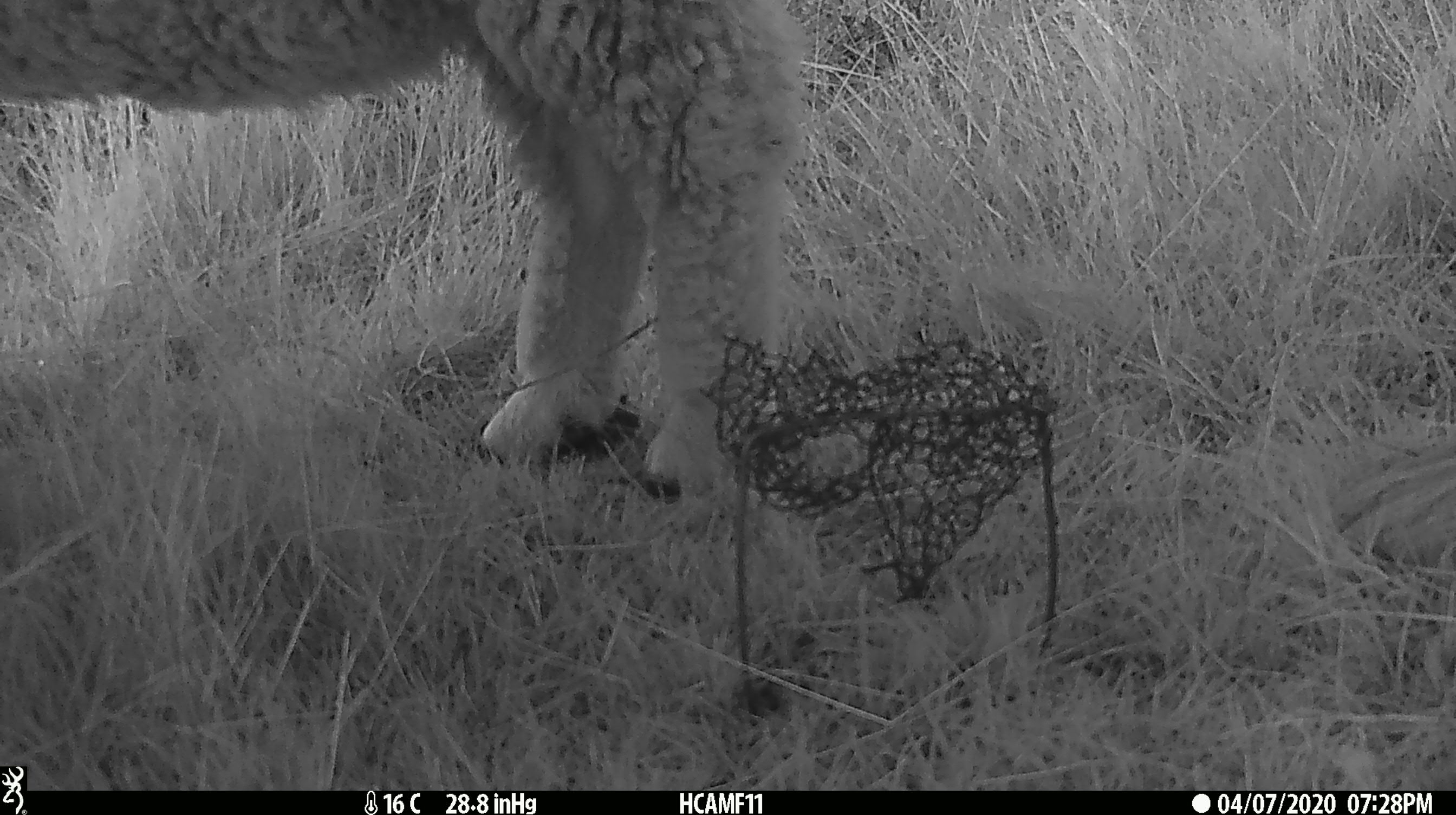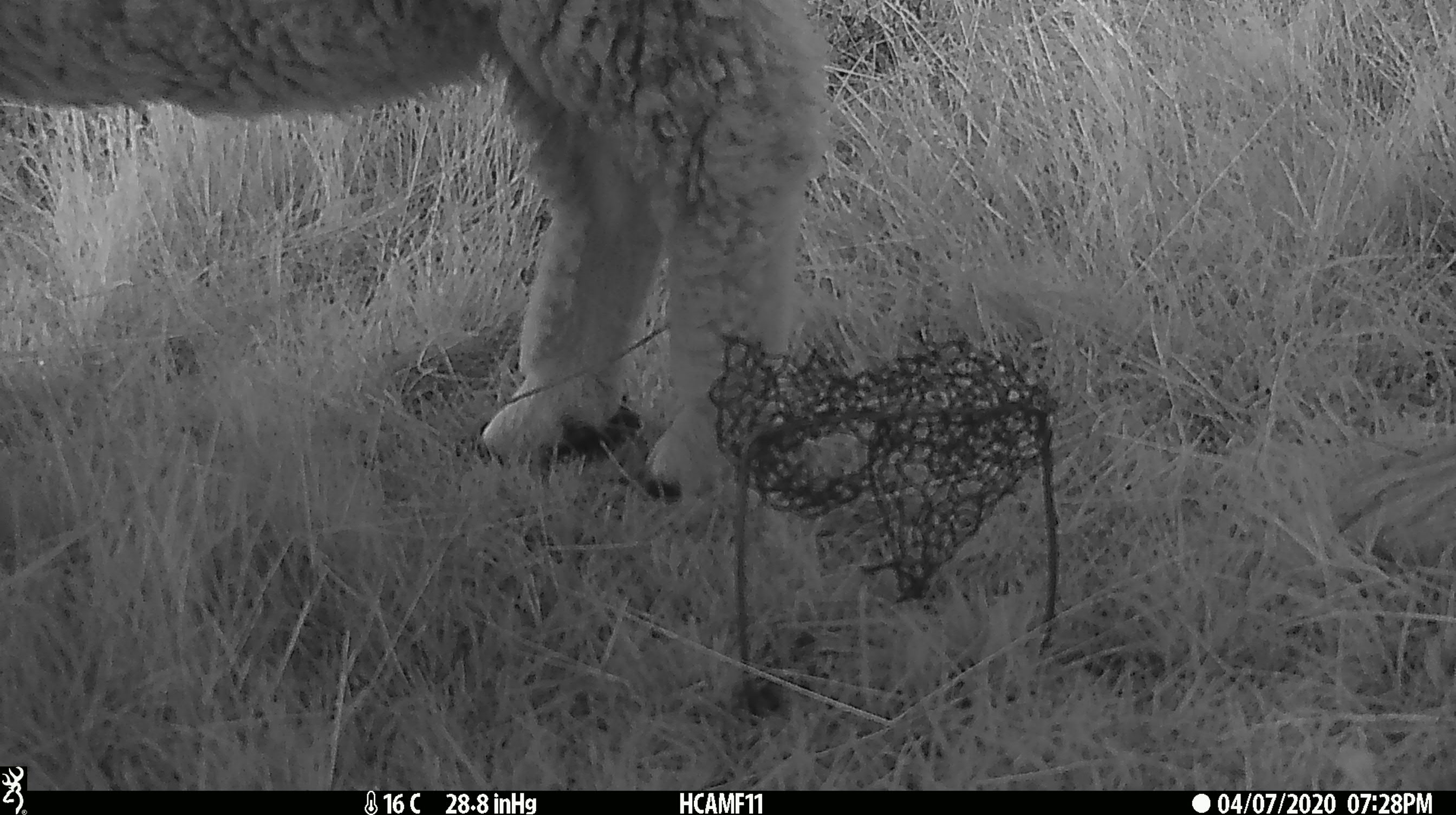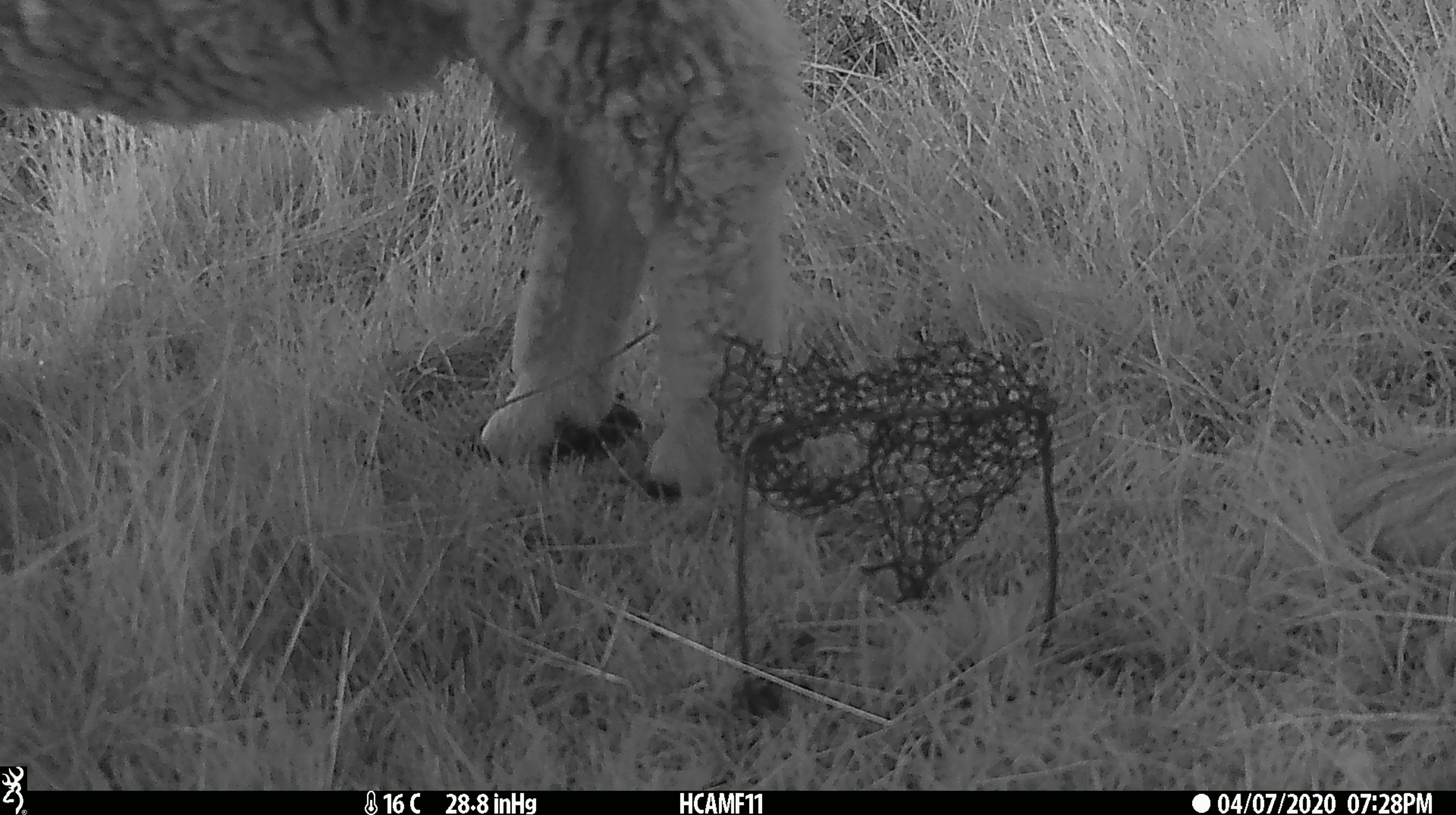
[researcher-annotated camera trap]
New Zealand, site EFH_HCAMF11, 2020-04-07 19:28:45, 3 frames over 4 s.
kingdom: Animalia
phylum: Chordata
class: Mammalia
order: Artiodactyla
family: Bovidae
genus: Ovis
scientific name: Ovis aries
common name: domestic sheep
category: sheep